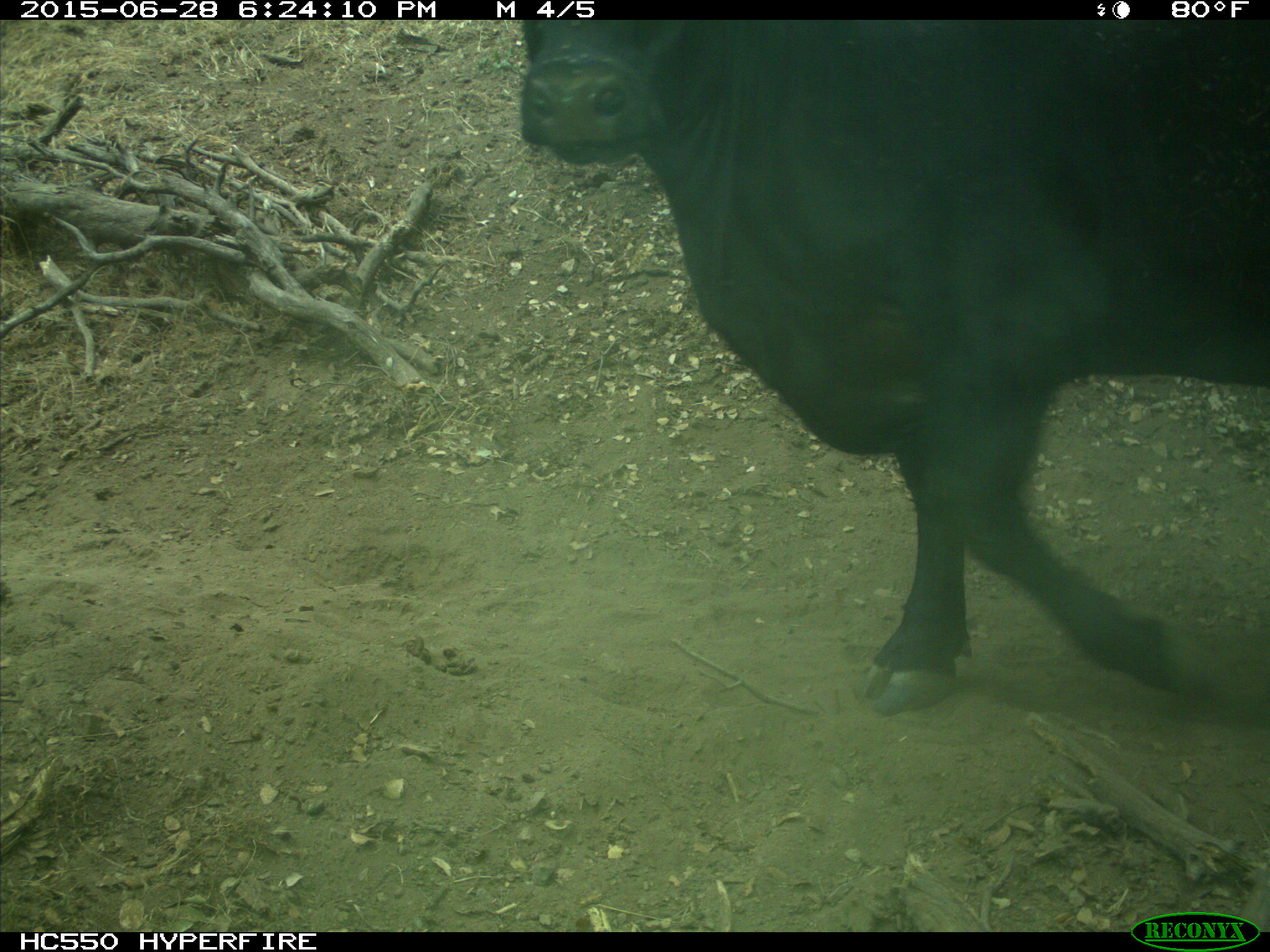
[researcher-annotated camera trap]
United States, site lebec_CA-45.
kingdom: Animalia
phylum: Chordata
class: Mammalia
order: Artiodactyla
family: Bovidae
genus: Bos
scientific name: Bos taurus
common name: domestic cow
Bos taurus (domestic cow).